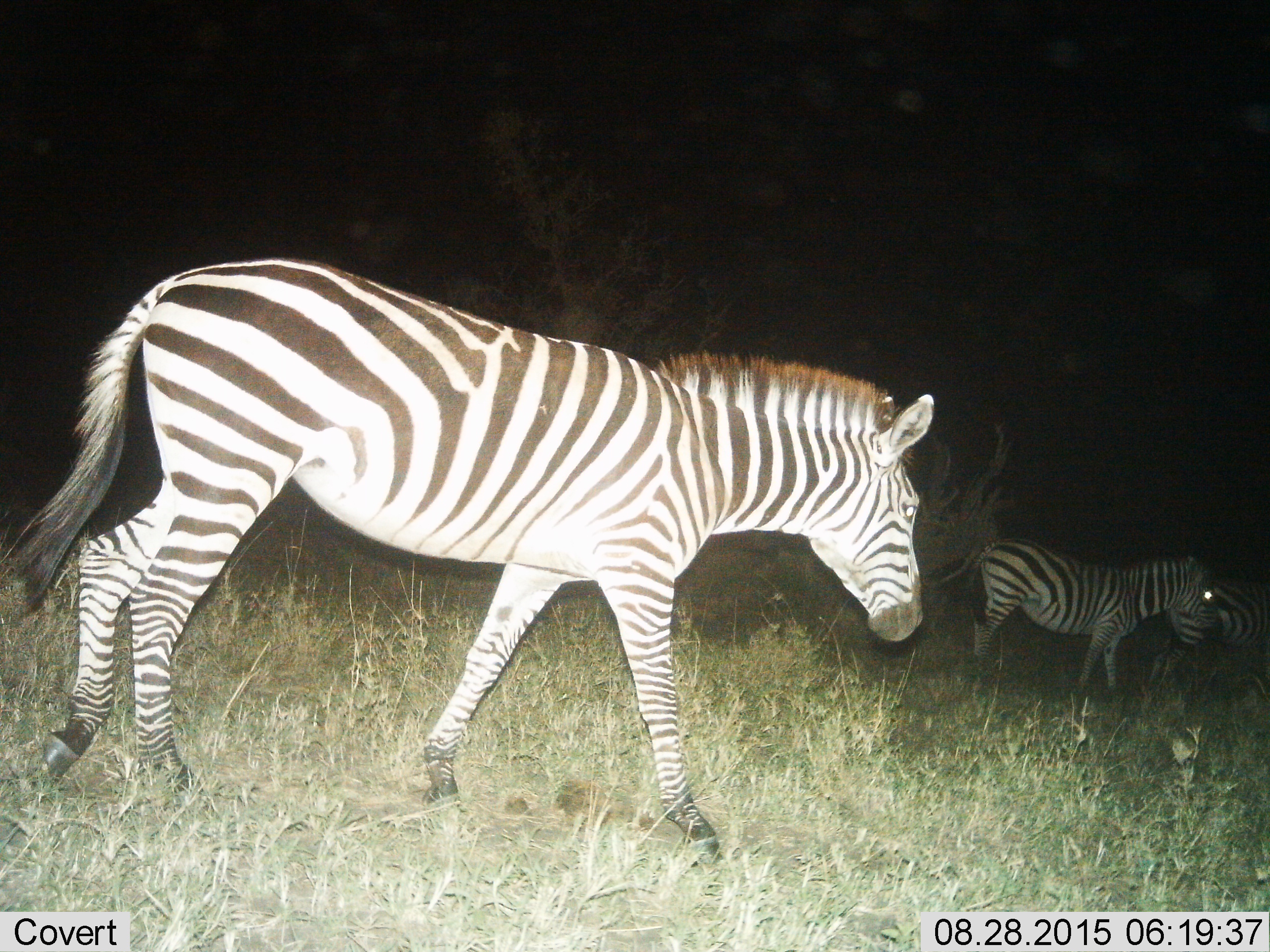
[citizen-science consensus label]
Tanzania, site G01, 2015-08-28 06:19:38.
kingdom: Animalia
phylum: Chordata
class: Mammalia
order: Perissodactyla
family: Equidae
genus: Equus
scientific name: Equus quagga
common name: plains zebra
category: zebra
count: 3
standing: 25%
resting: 0%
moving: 85%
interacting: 0%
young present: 0%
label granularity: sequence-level